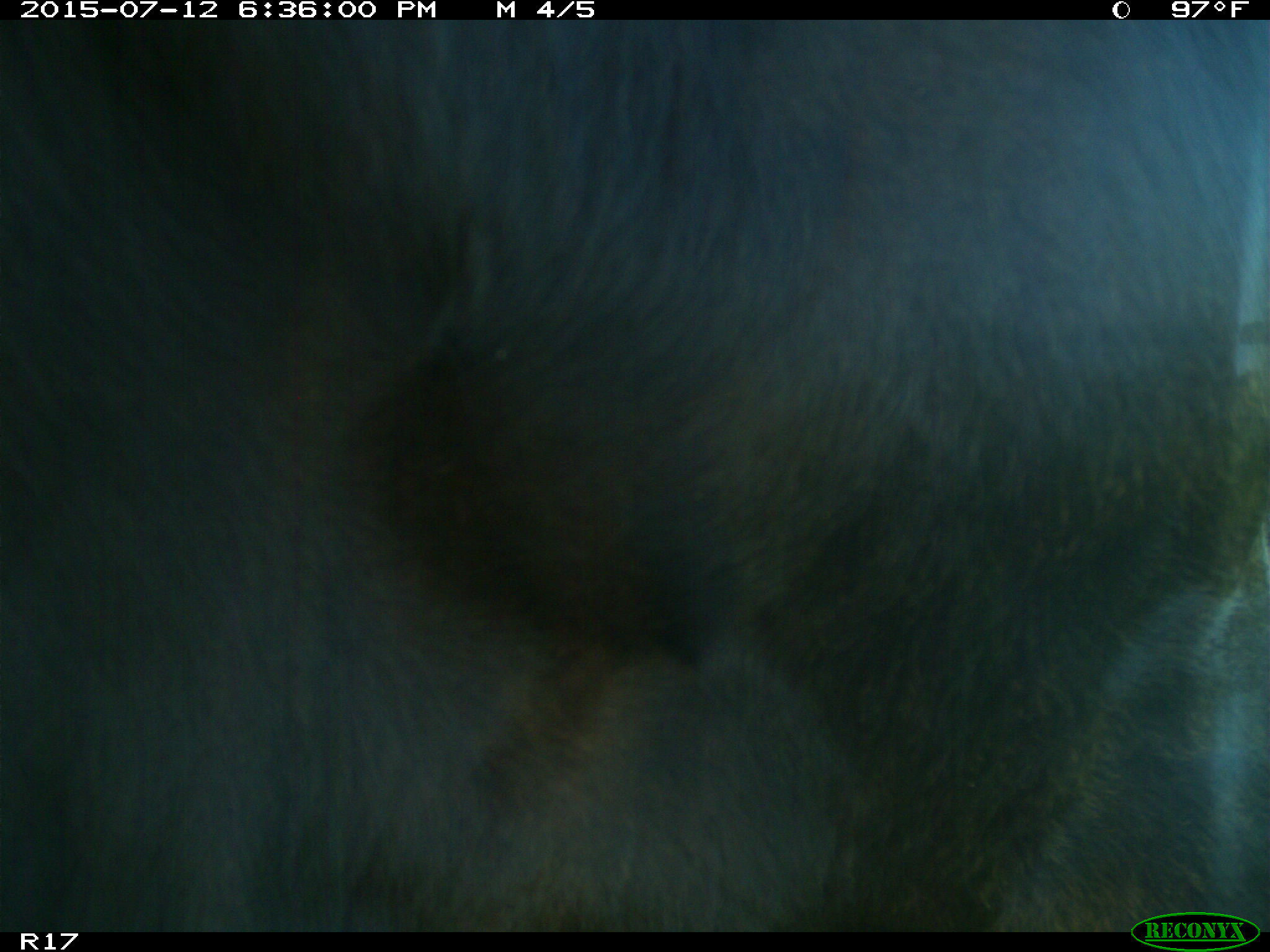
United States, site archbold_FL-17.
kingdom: Animalia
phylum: Chordata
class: Mammalia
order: Artiodactyla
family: Bovidae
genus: Bos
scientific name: Bos taurus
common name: domestic cow